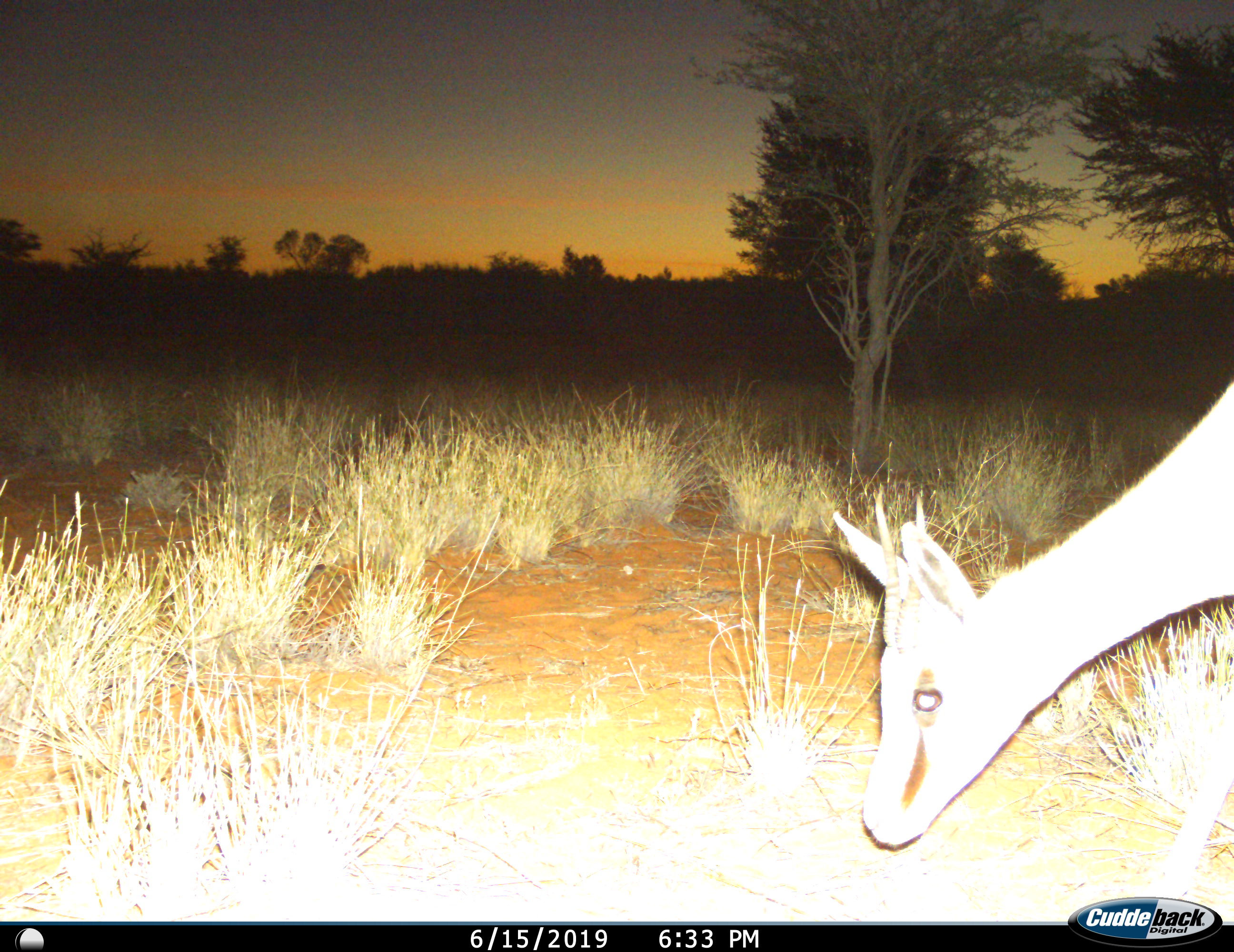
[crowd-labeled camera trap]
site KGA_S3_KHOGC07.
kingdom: Animalia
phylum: Chordata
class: Mammalia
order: Artiodactyla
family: Bovidae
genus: Antidorcas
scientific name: Antidorcas marsupialis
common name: springbok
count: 1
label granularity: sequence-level